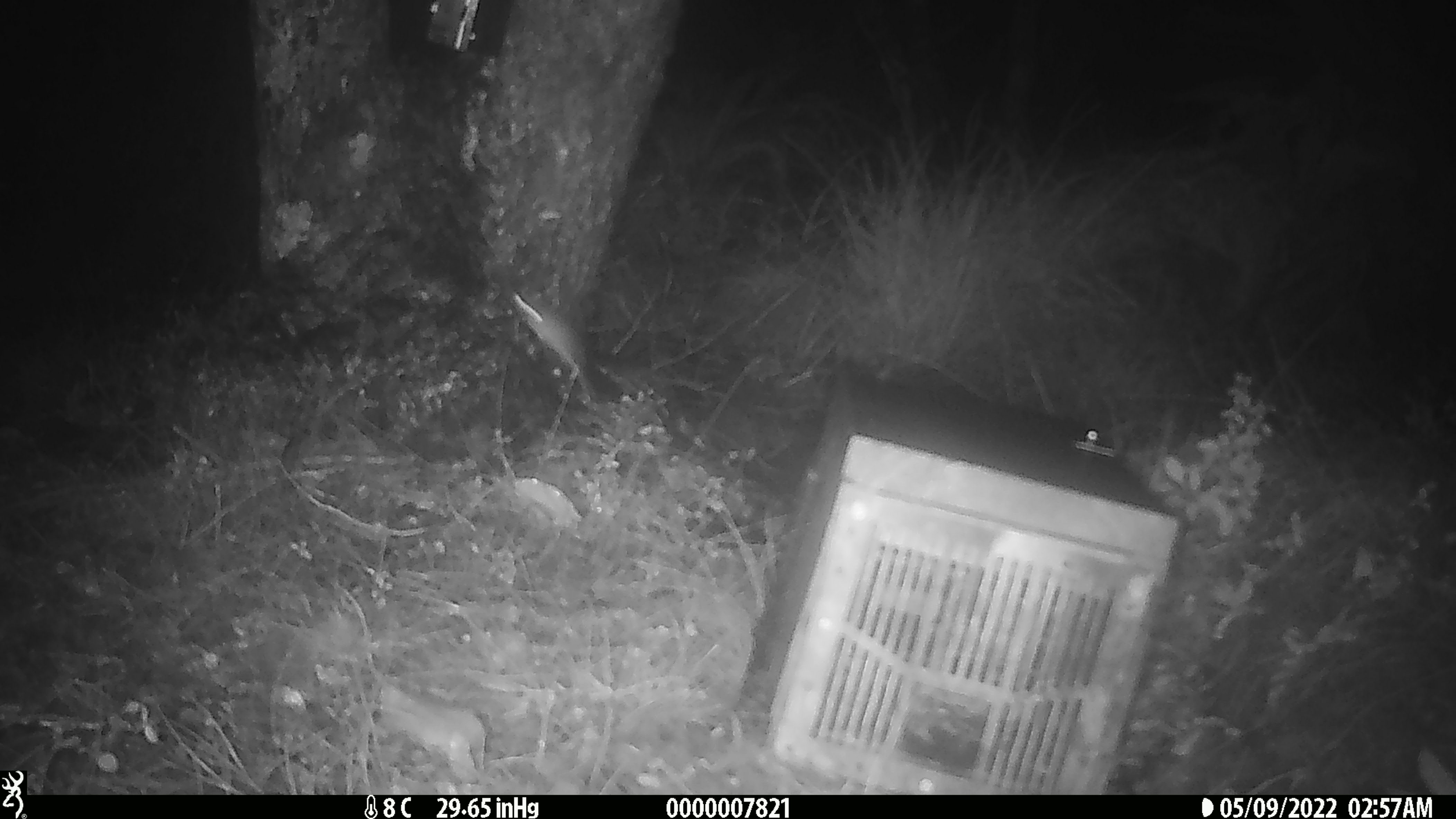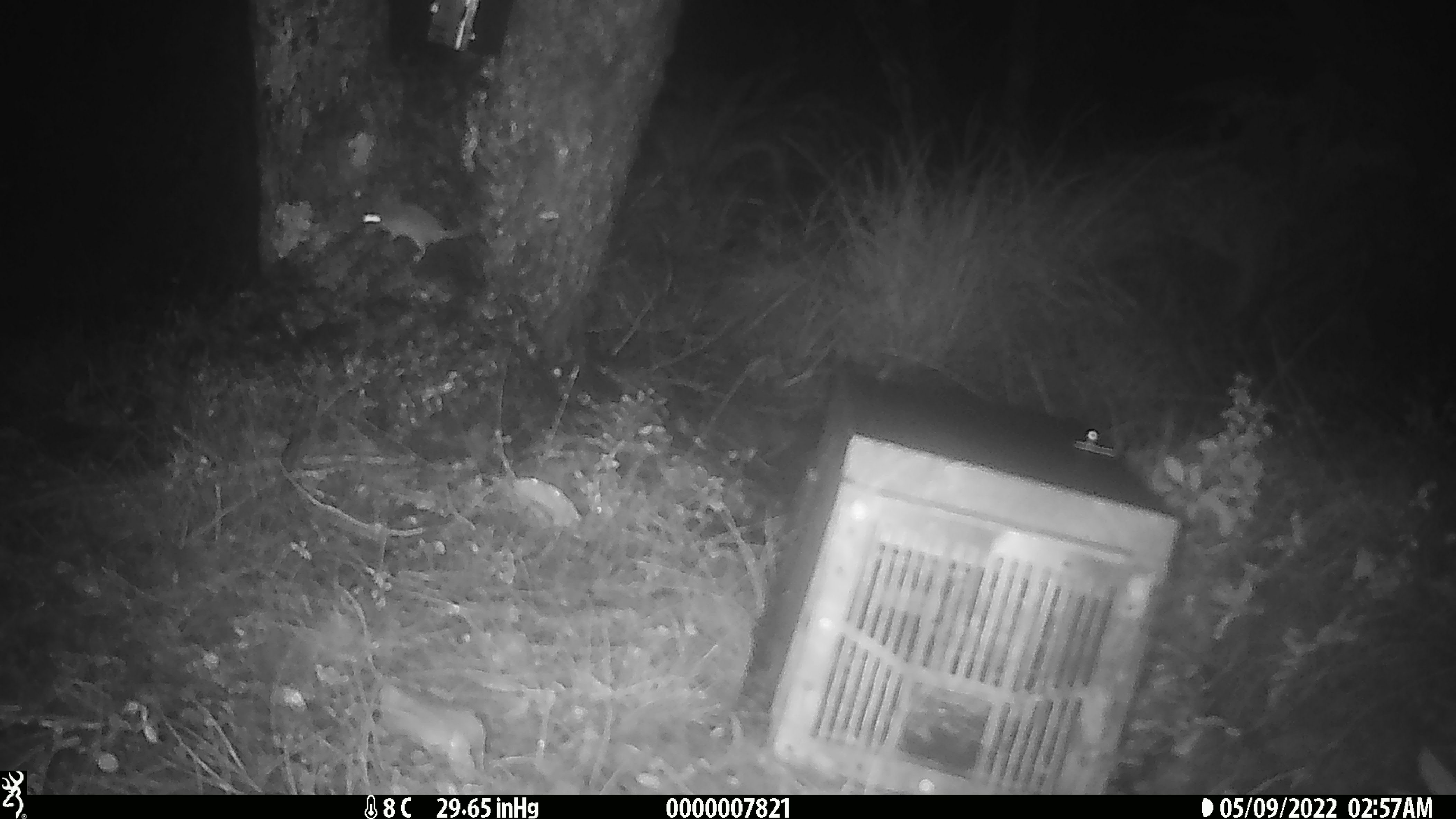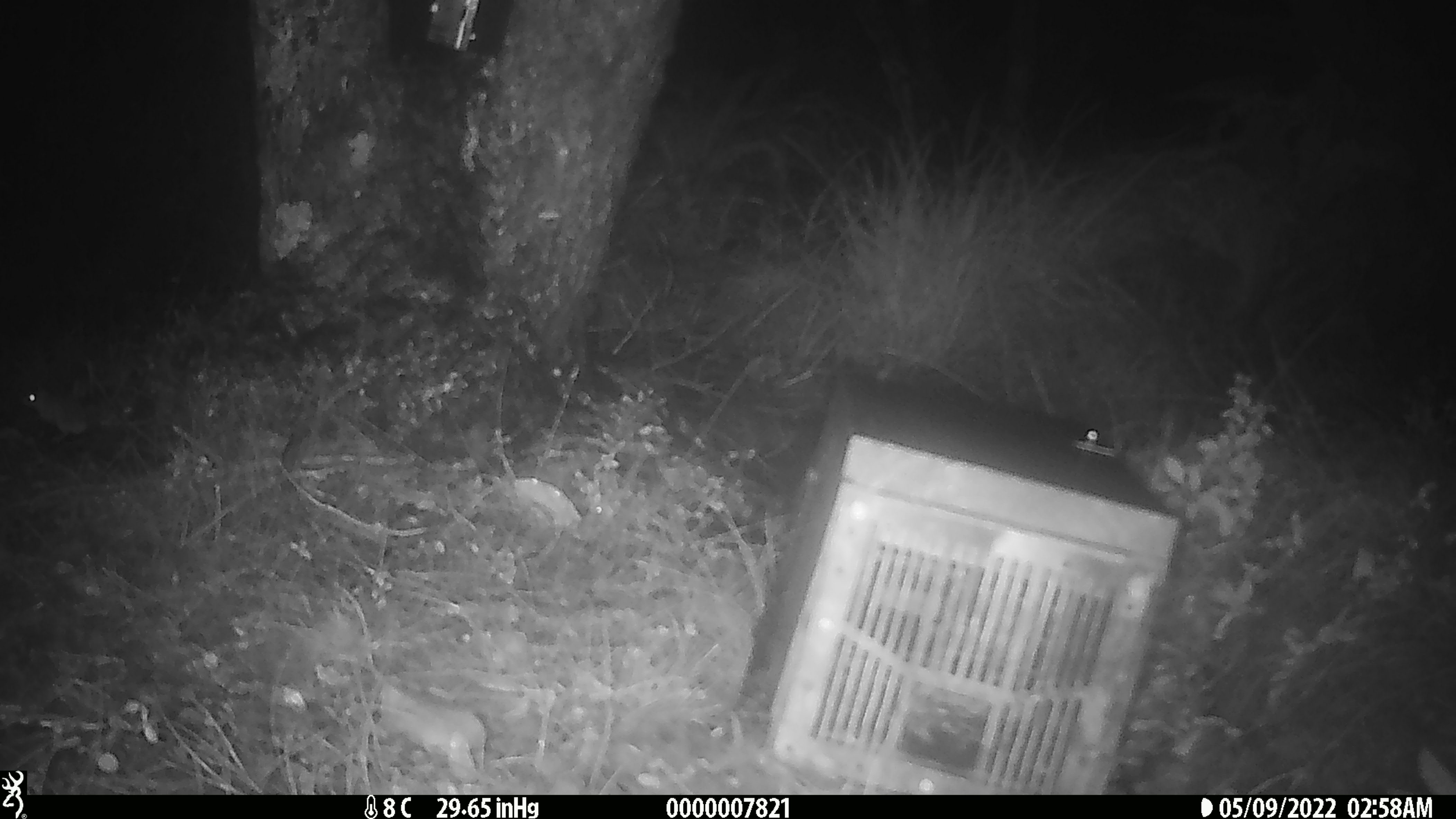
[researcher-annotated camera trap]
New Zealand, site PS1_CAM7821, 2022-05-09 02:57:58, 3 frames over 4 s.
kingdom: Animalia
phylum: Chordata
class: Mammalia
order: Rodentia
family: Muridae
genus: Mus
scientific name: Mus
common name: mouse